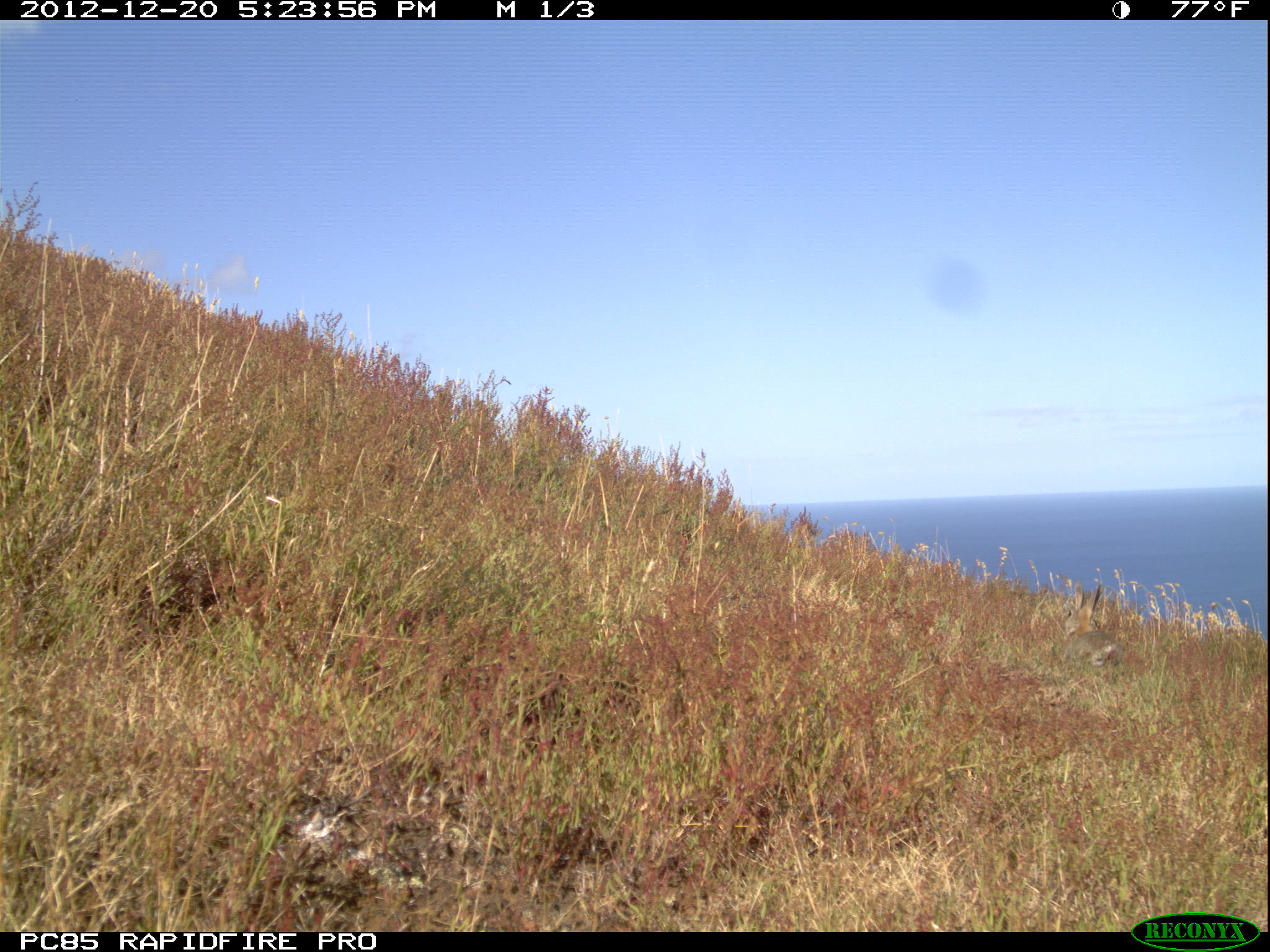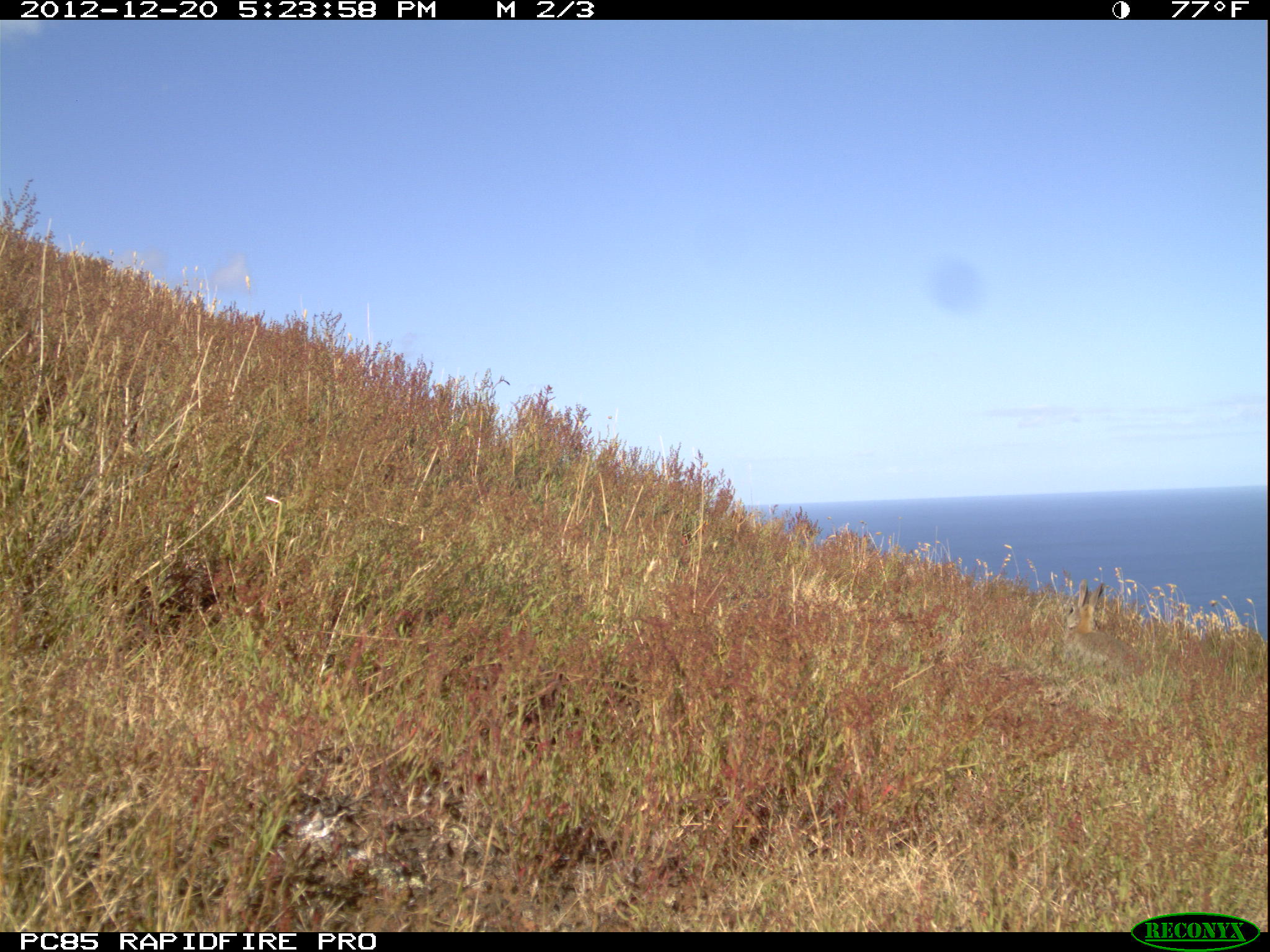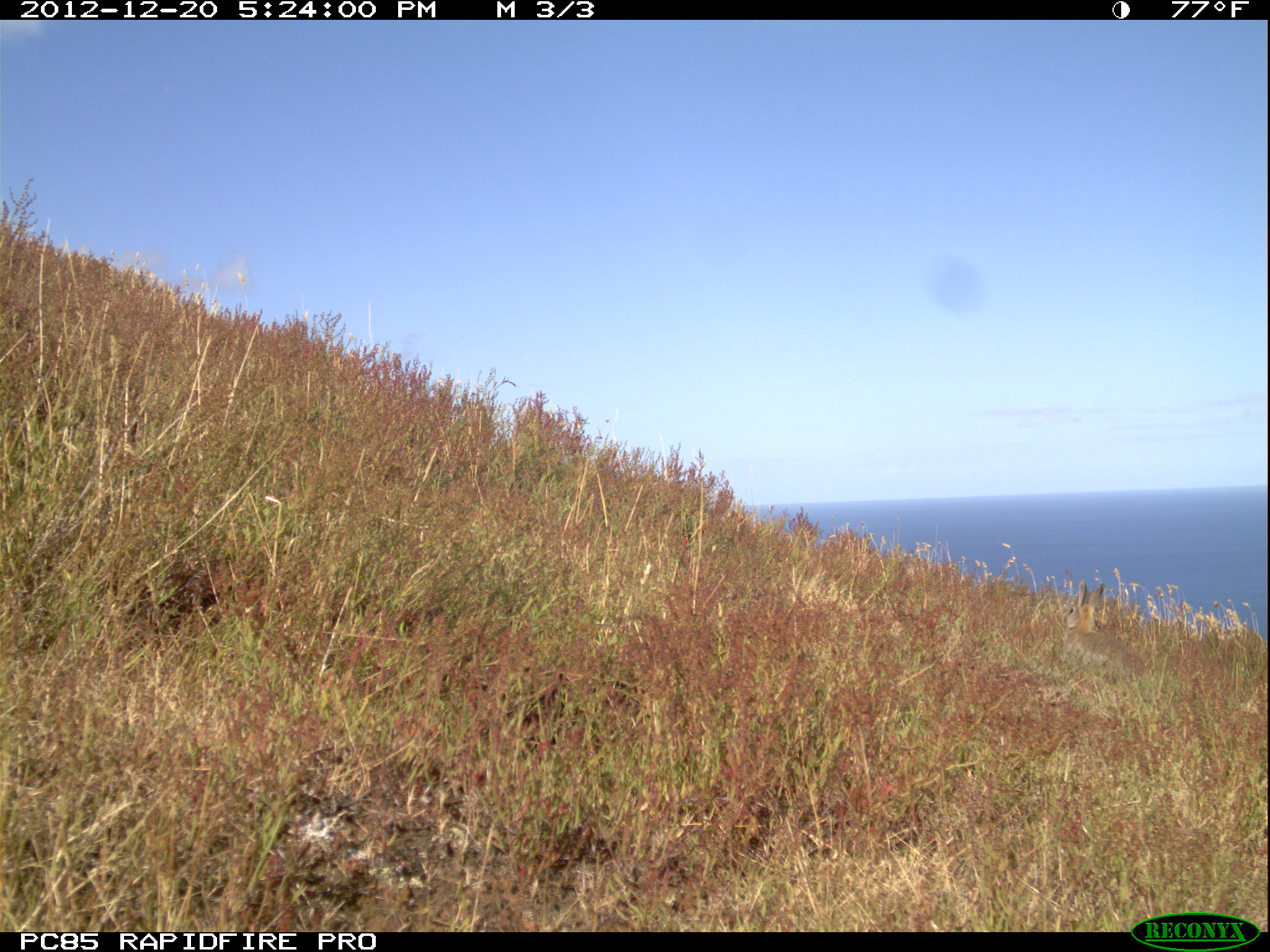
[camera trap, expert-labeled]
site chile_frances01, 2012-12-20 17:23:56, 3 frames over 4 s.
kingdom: Animalia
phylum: Chordata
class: Mammalia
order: Lagomorpha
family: Leporidae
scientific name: Leporidae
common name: rabbits and hares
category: rabbit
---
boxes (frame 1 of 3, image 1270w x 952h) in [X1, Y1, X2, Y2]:
rabbit: [1055, 581, 1129, 676]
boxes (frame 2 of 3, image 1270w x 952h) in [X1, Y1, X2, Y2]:
rabbit: [1057, 570, 1144, 685]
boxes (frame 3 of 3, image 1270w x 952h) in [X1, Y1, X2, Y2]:
rabbit: [1057, 570, 1148, 680]